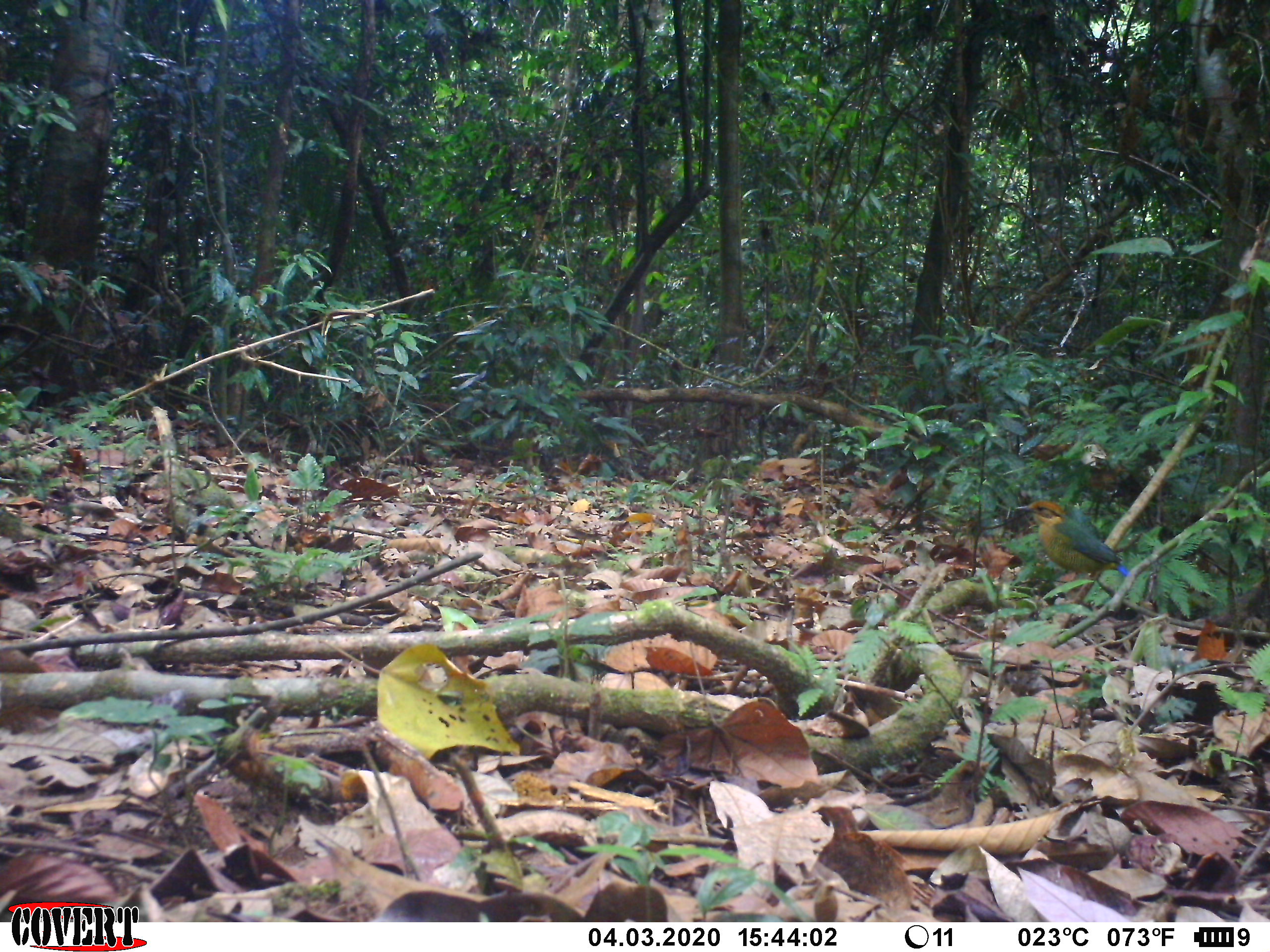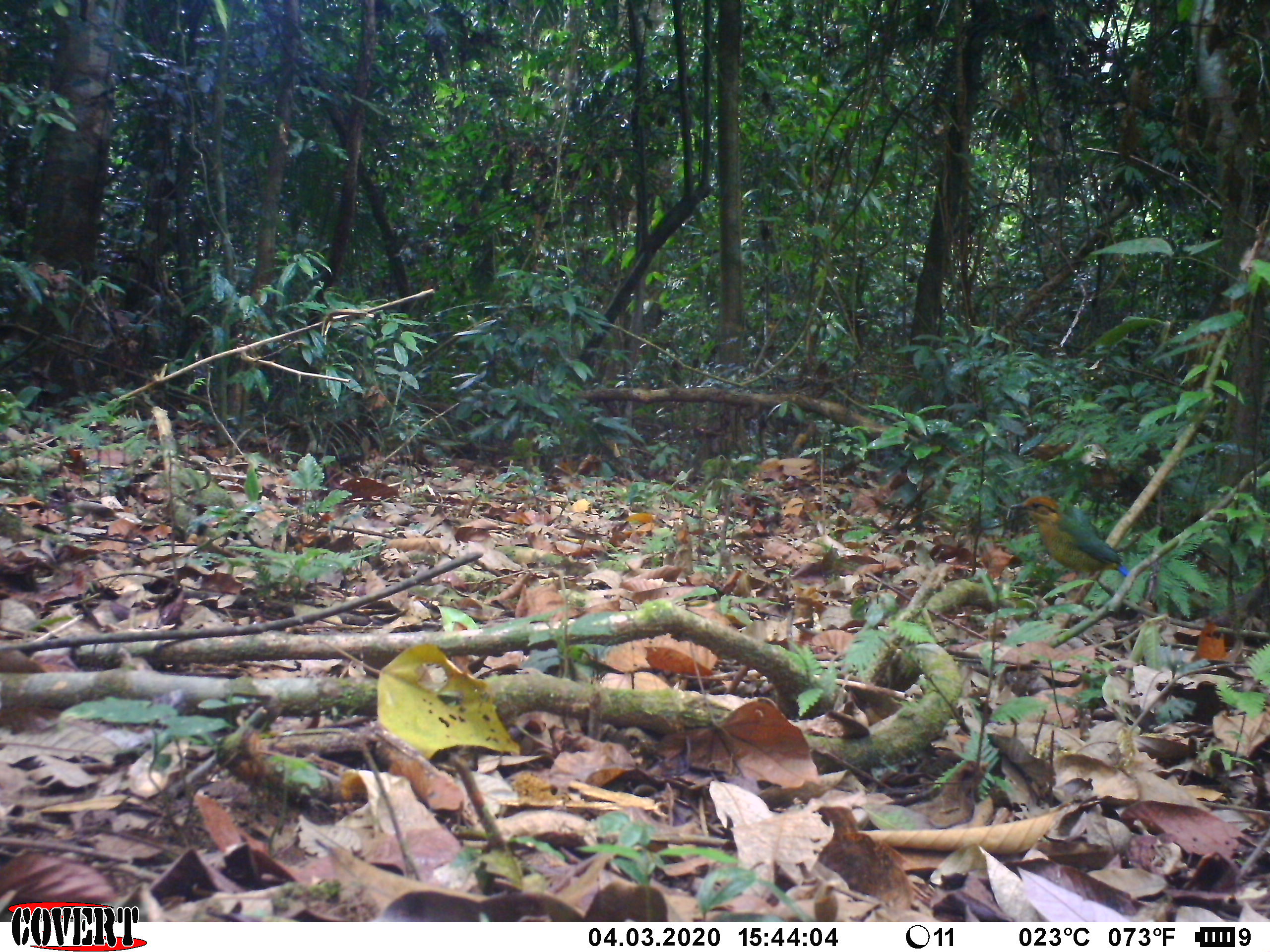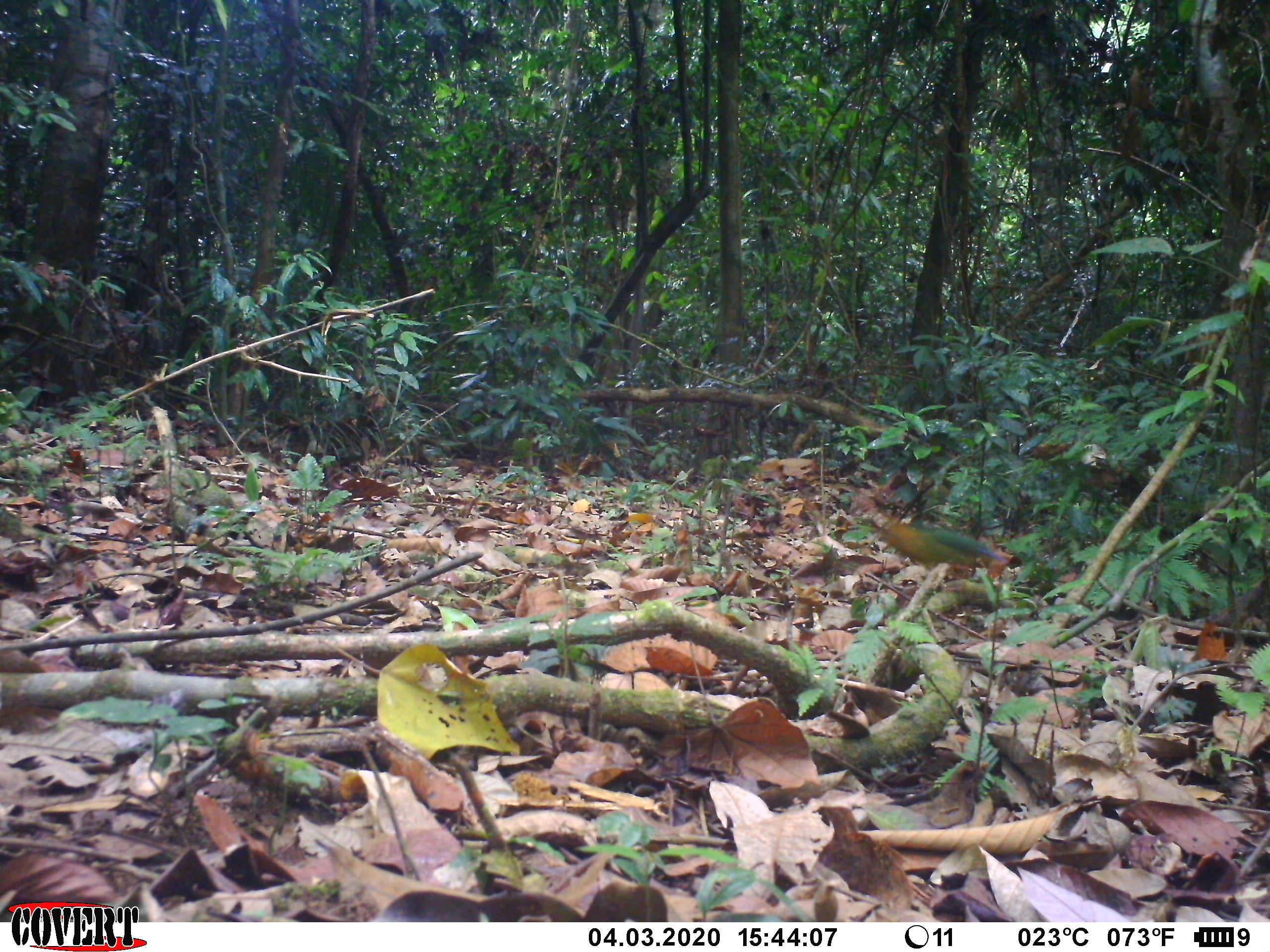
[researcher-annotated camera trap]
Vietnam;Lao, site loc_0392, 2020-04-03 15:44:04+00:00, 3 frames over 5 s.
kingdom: Animalia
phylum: Chordata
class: Aves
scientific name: Aves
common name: bird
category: unidentified bird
Unidentified bird (bird) (Aves). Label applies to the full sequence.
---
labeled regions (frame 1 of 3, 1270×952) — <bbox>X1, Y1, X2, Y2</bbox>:
unidentified bird: <bbox>1013, 498, 1130, 581</bbox>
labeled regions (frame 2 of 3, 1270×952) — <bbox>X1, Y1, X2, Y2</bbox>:
unidentified bird: <bbox>1009, 495, 1130, 577</bbox>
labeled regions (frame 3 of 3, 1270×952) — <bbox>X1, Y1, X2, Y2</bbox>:
unidentified bird: <bbox>877, 516, 1004, 571</bbox>